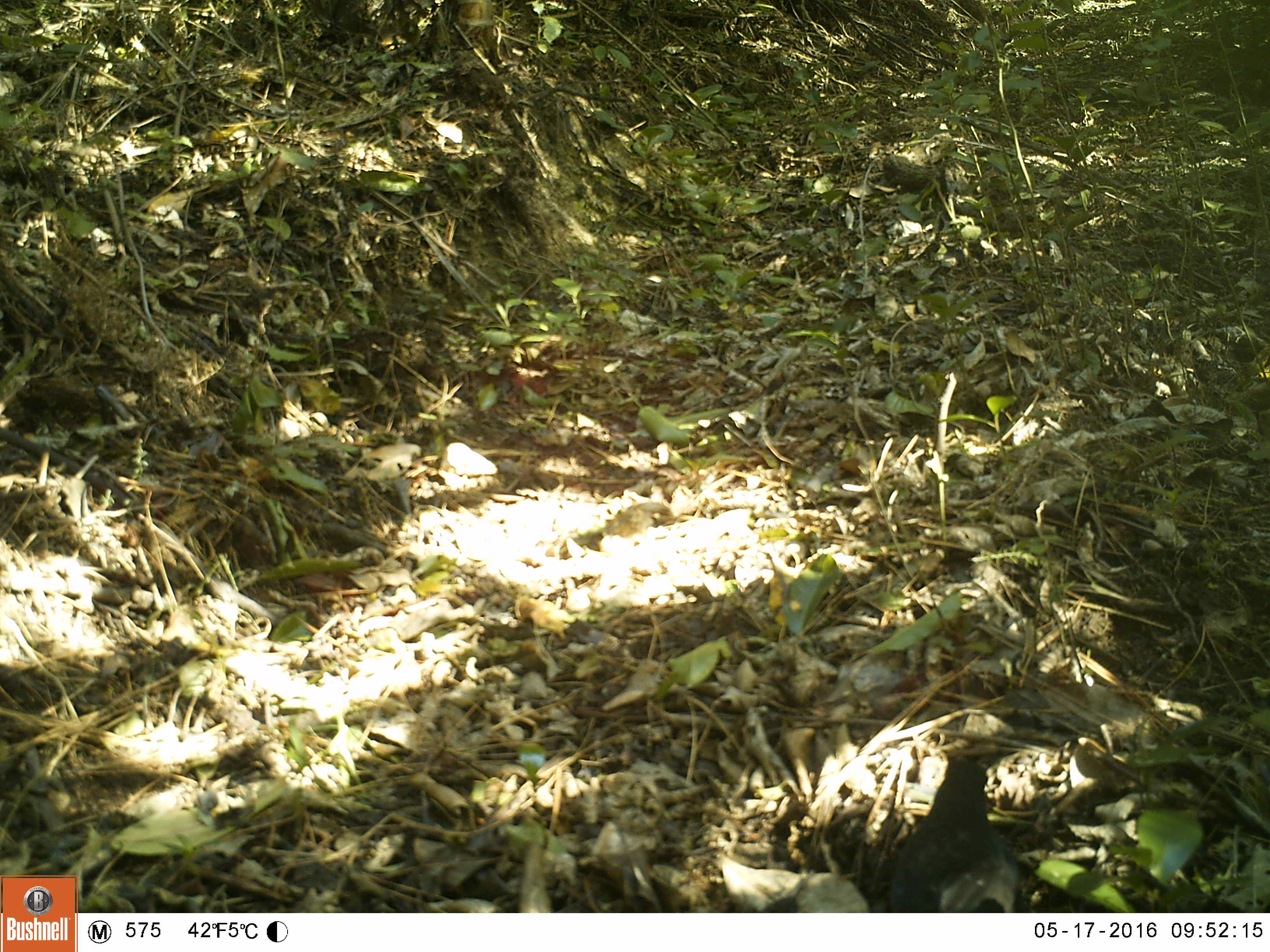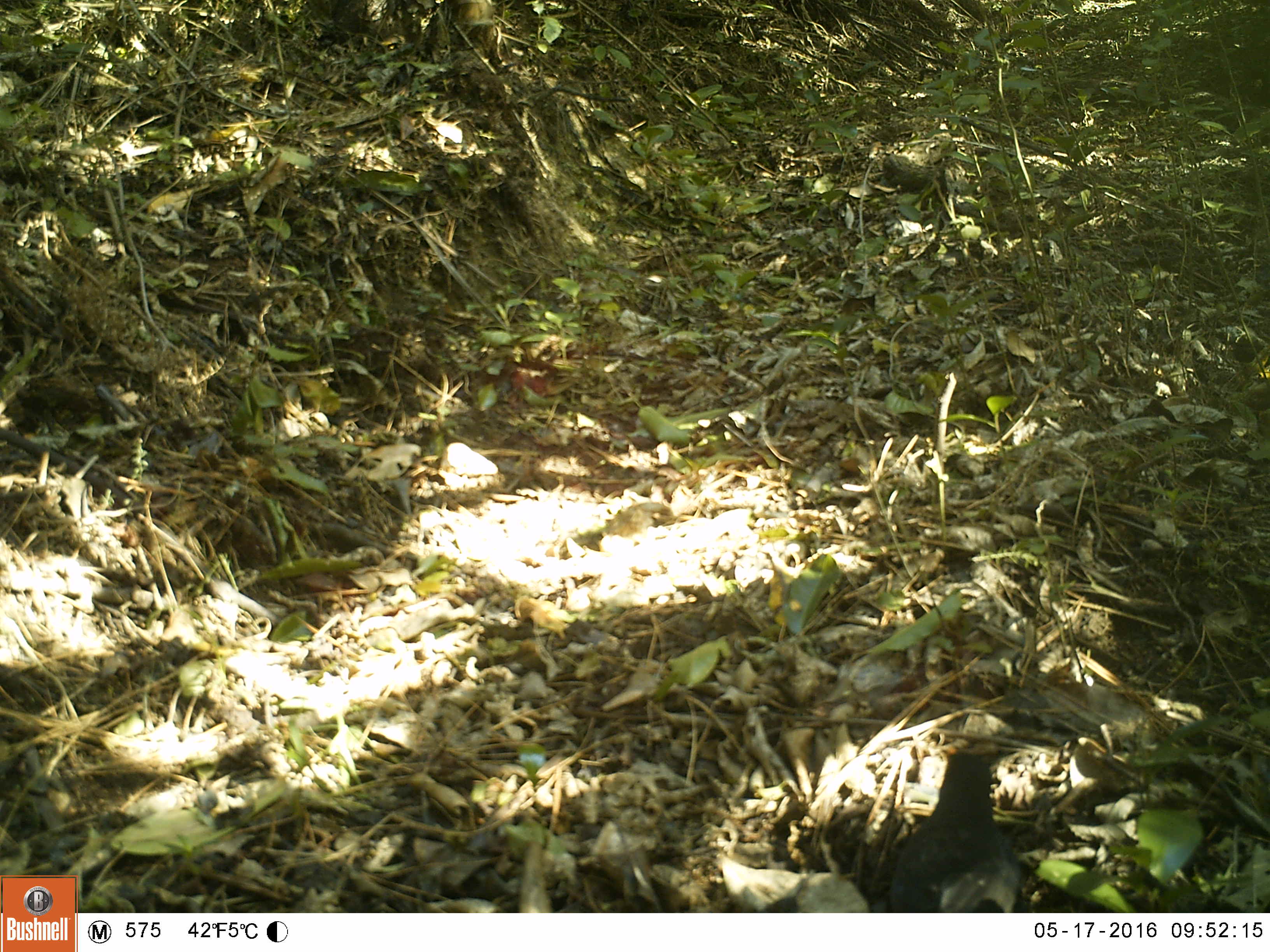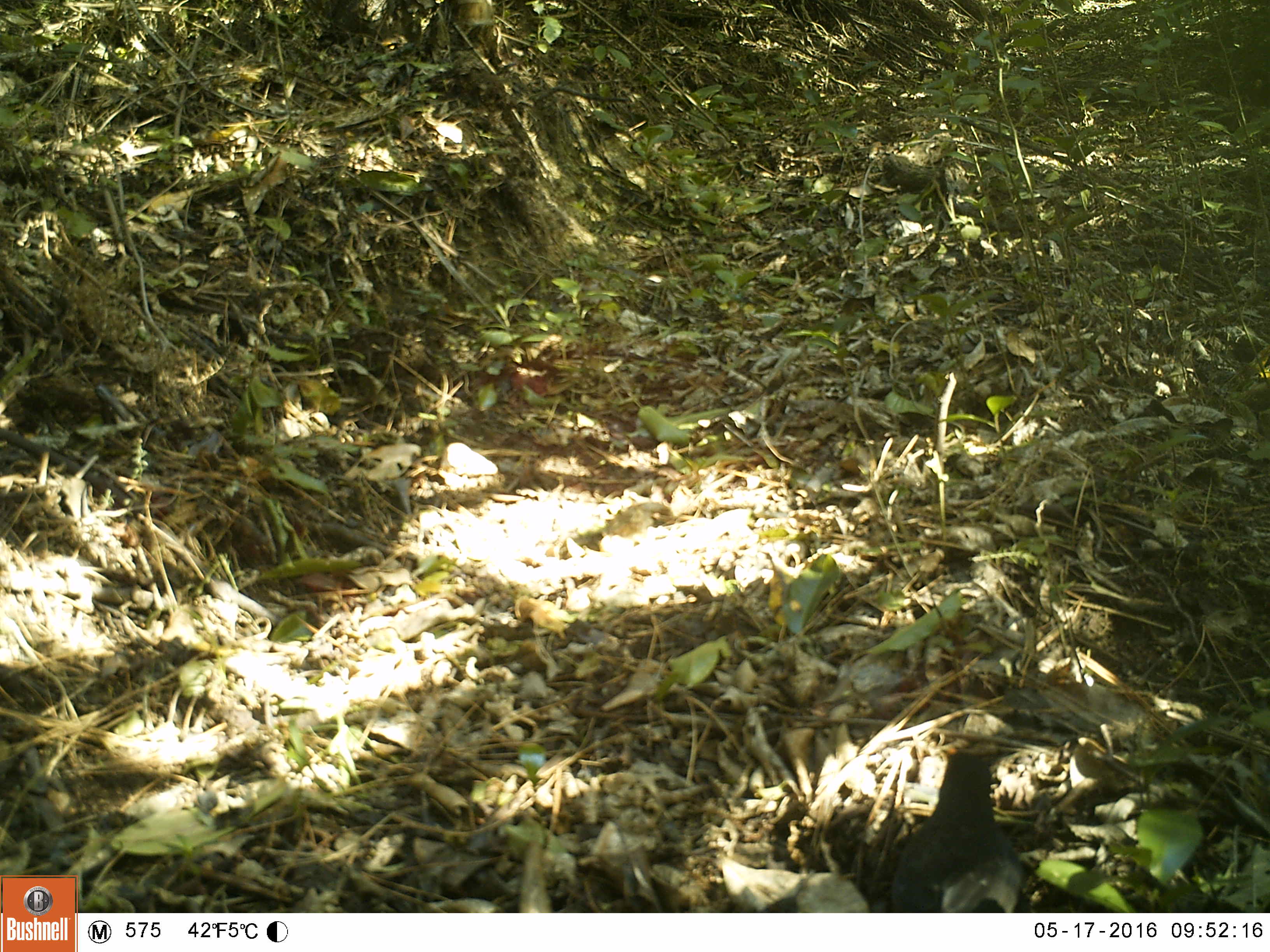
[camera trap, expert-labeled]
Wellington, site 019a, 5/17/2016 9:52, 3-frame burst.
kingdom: Animalia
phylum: Chordata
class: Aves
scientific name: Aves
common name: bird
Bird (Aves).